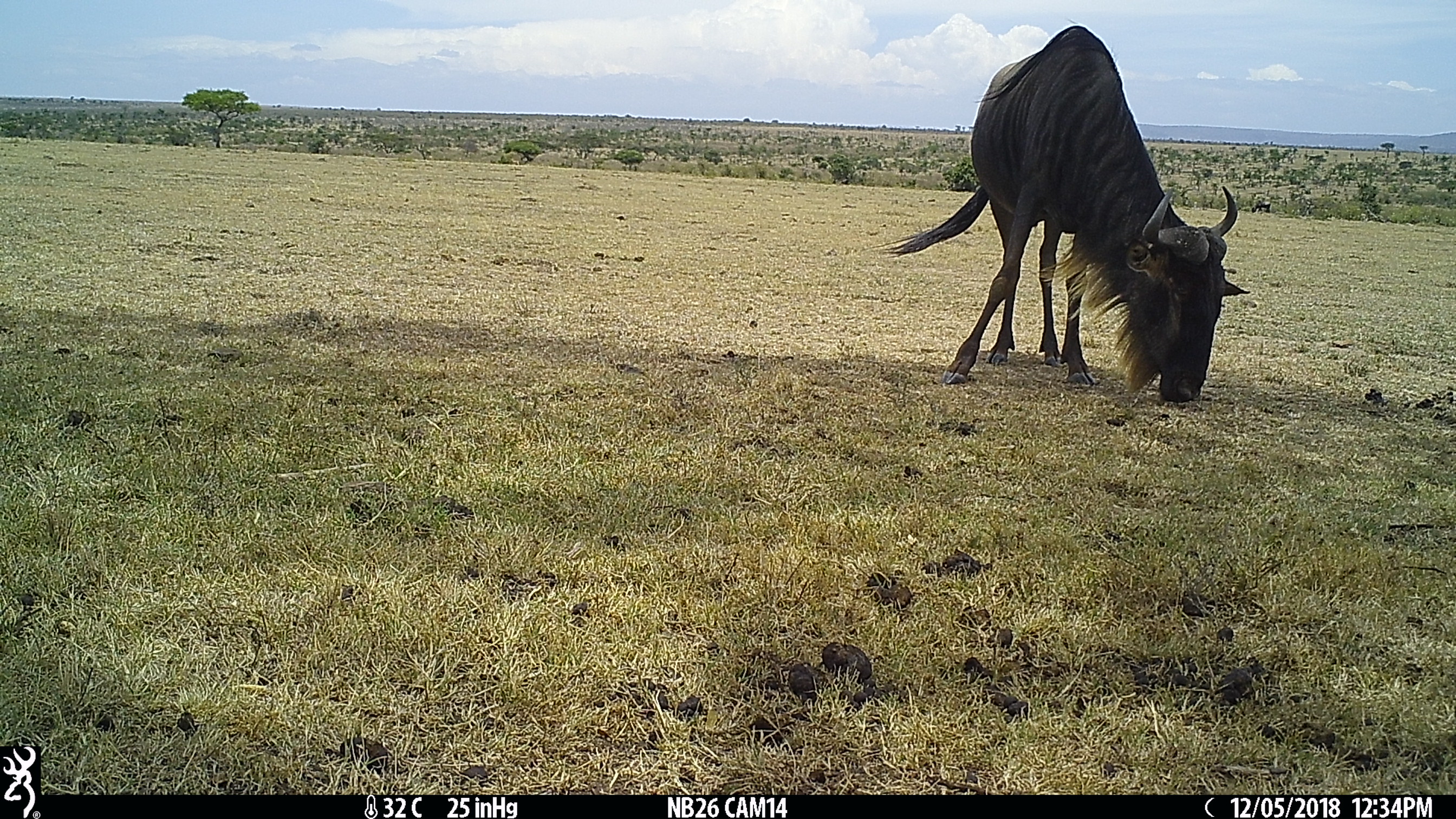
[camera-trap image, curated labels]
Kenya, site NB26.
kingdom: Animalia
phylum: Chordata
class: Mammalia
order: Artiodactyla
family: Bovidae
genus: Connochaetes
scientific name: Connochaetes taurinus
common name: blue wildebeest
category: wildebeest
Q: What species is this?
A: Wildebeest (blue wildebeest) (Connochaetes taurinus).